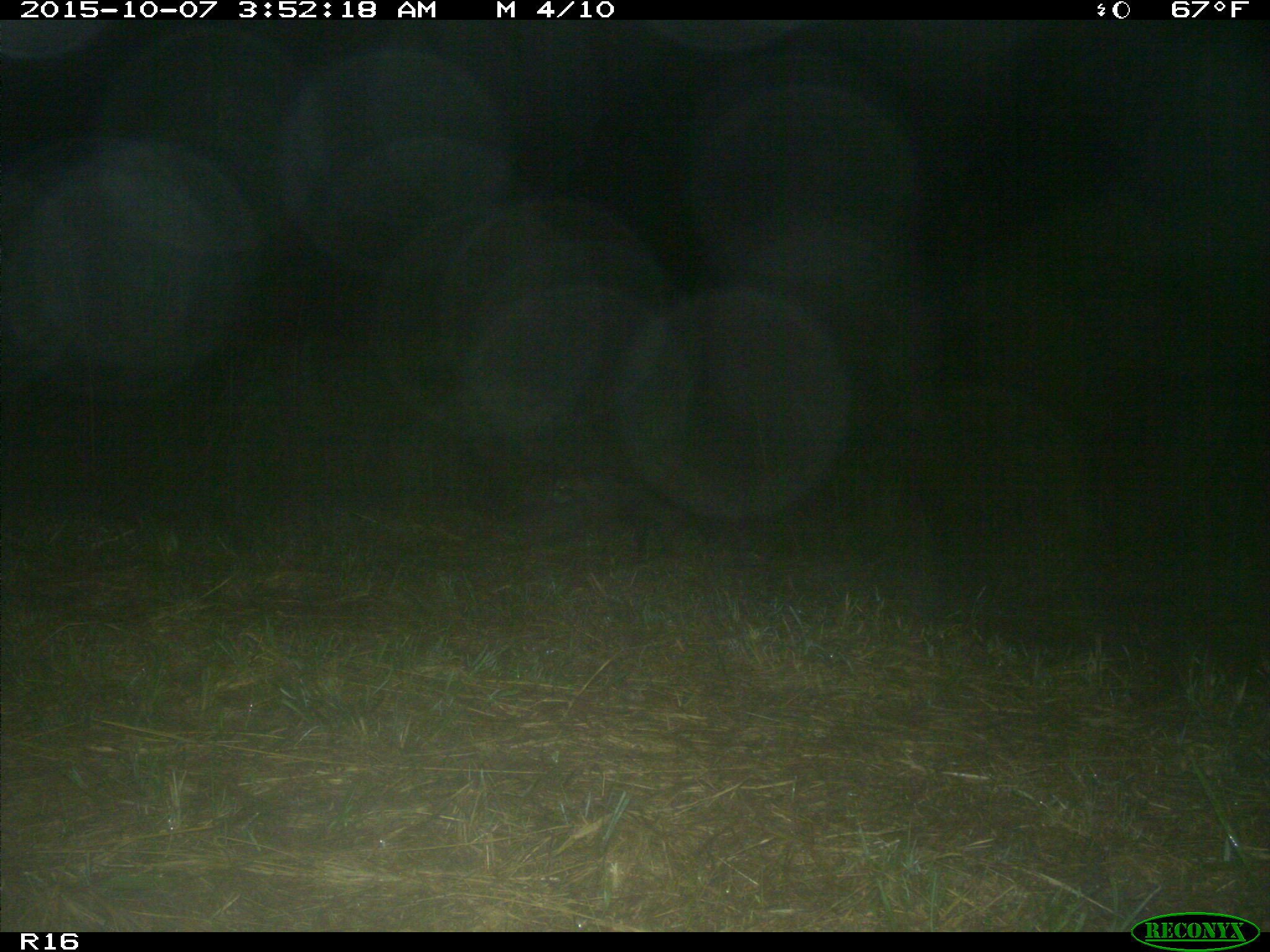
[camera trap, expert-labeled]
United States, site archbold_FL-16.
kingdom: Animalia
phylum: Chordata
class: Mammalia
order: Carnivora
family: Procyonidae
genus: Procyon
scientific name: Procyon lotor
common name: common raccoon